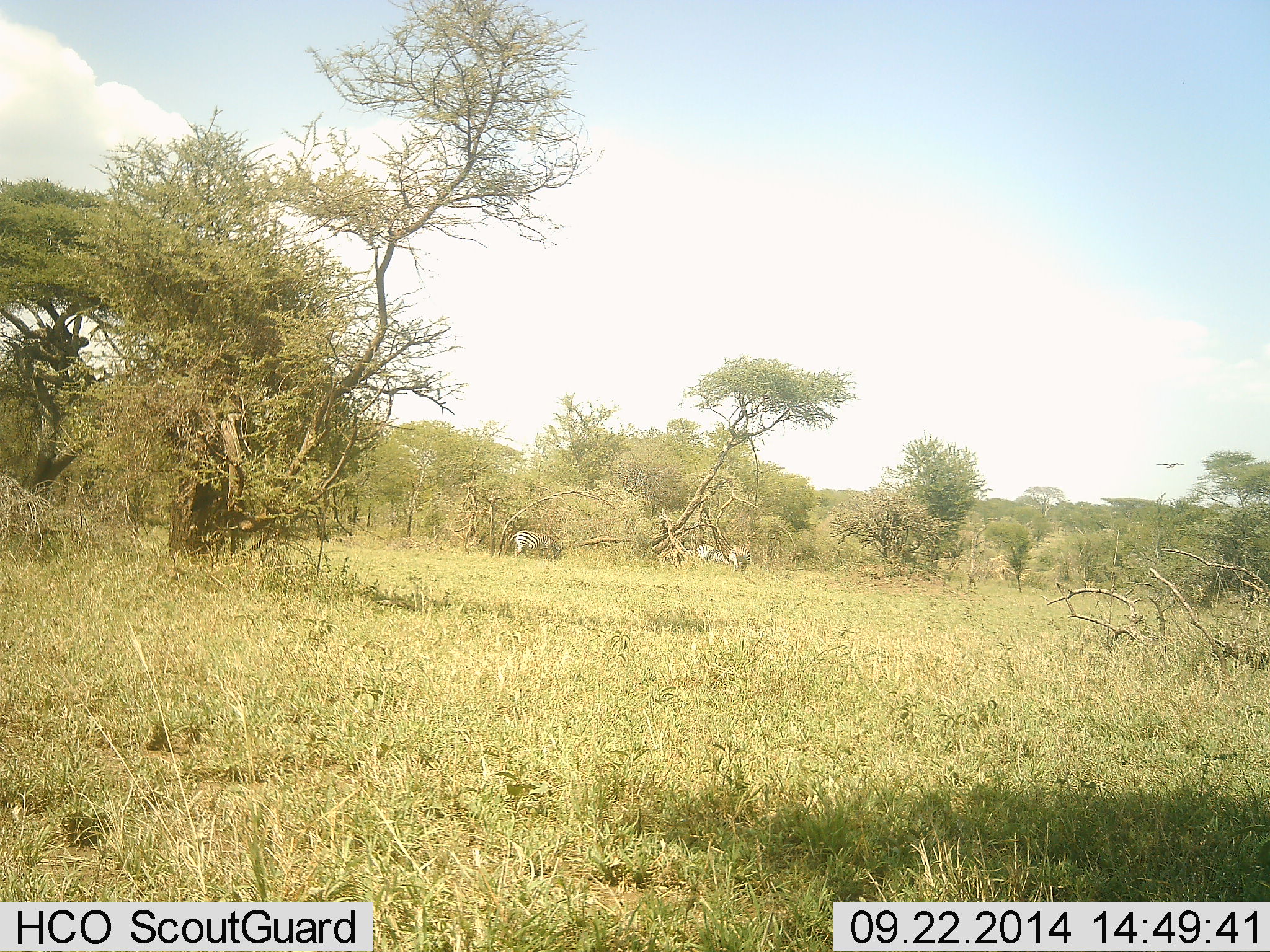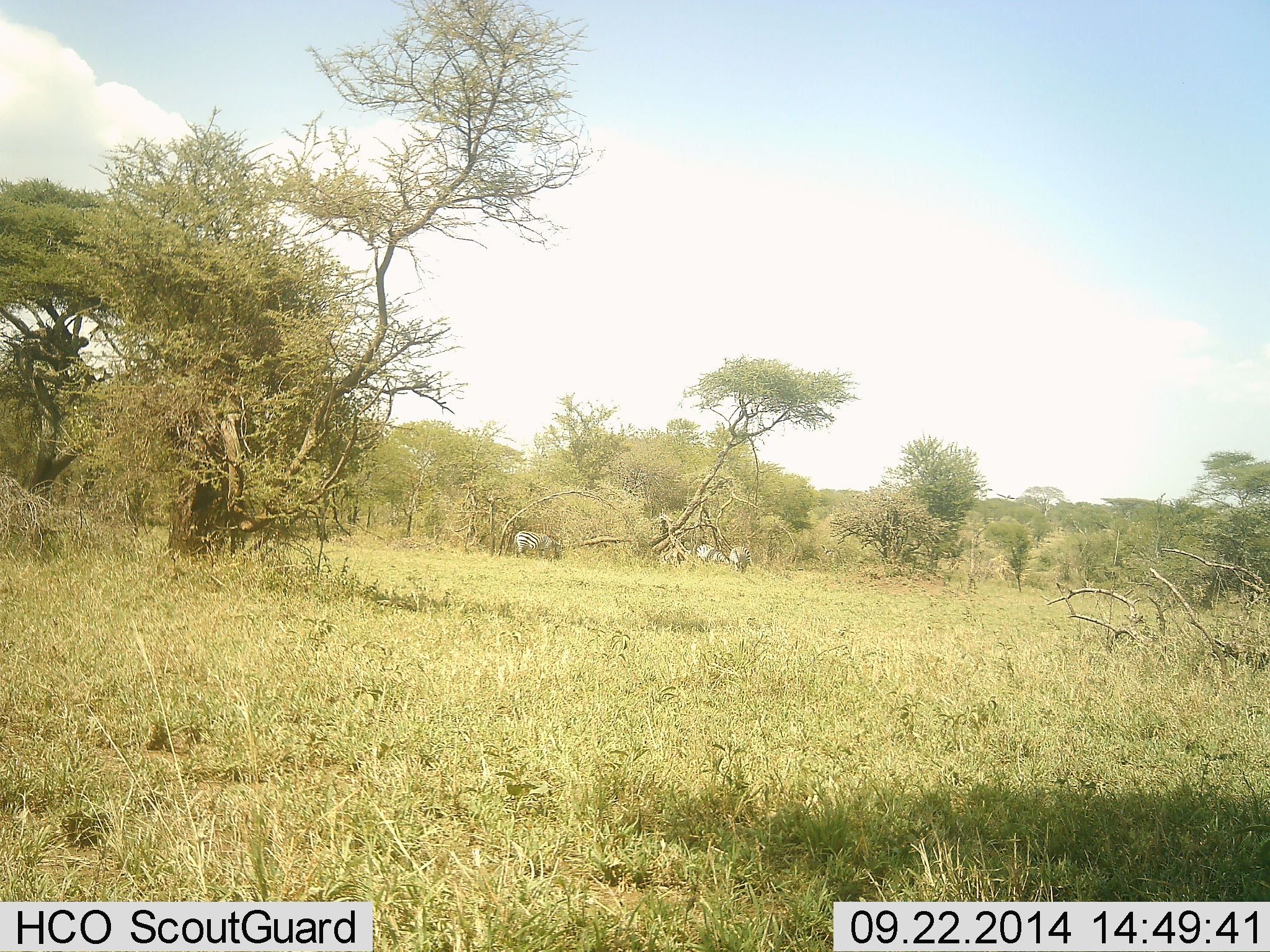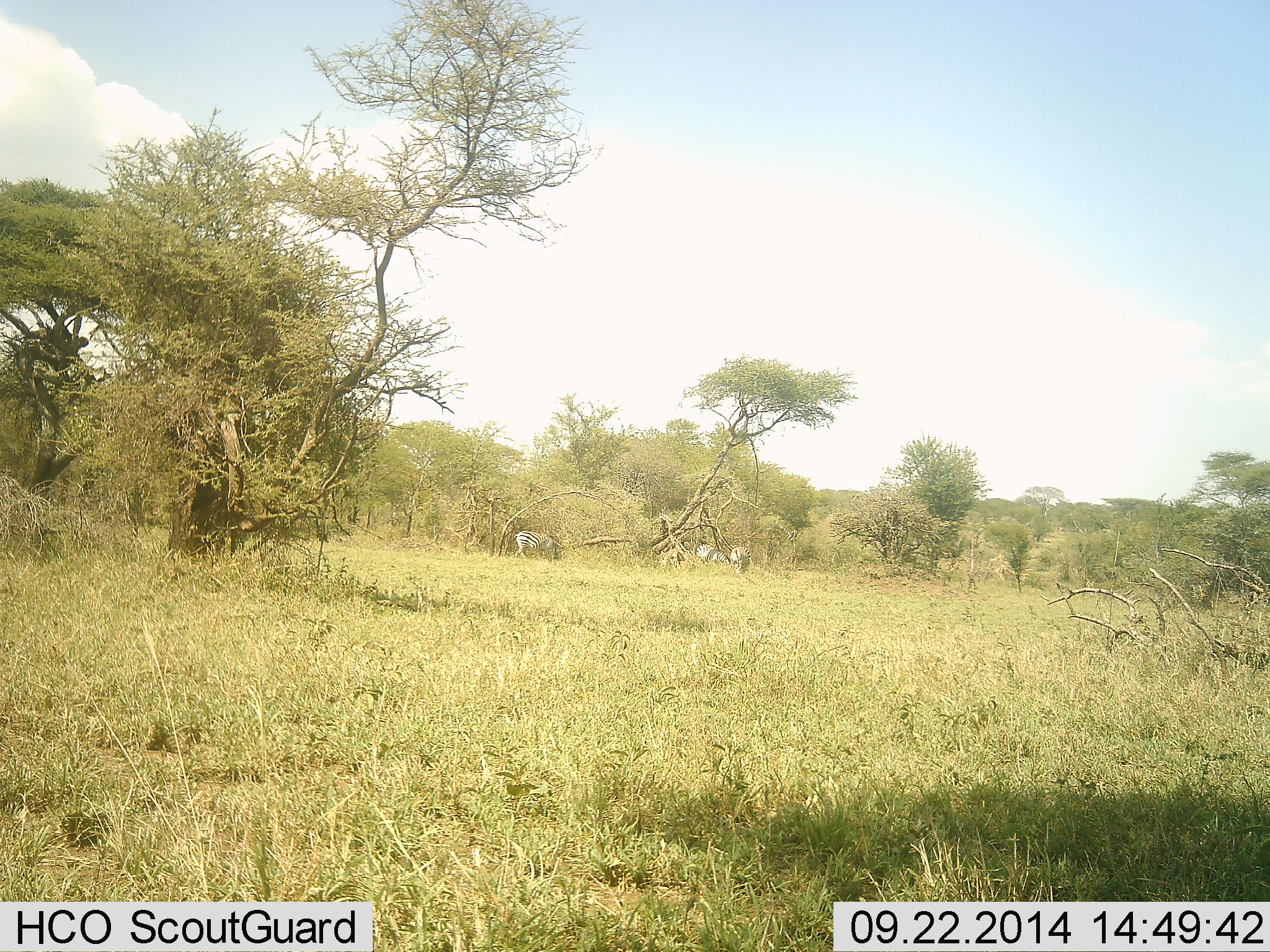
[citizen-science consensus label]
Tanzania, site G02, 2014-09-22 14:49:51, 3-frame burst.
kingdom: Animalia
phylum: Chordata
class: Mammalia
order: Perissodactyla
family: Equidae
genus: Equus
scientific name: Equus quagga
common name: plains zebra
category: zebra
Zebra (plains zebra) (Equus quagga), count 3. Behavior (volunteer vote fractions): standing 15%, resting 0%, moving 15%, interacting 0%. Young present (vote fraction): 0%. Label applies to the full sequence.